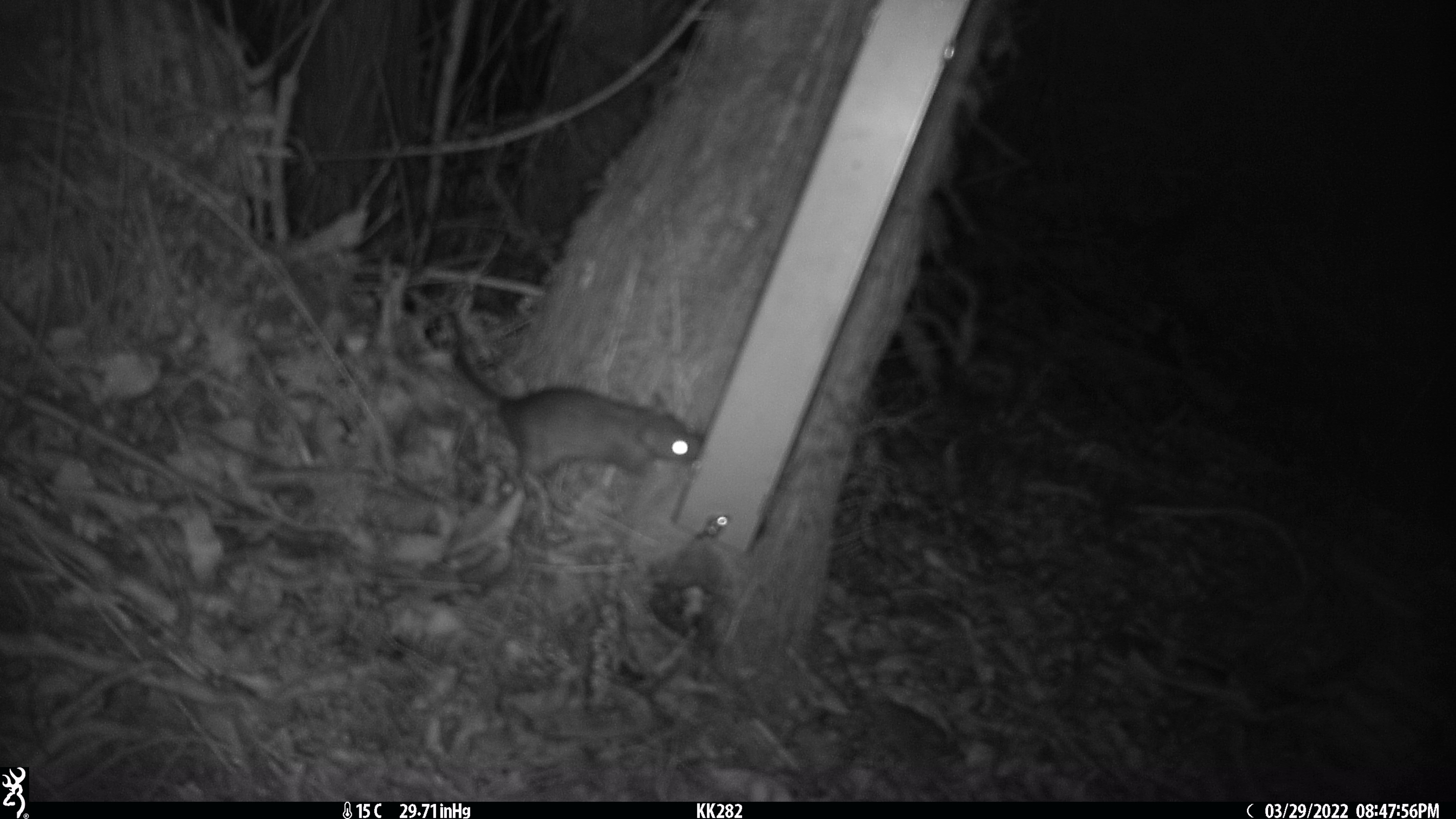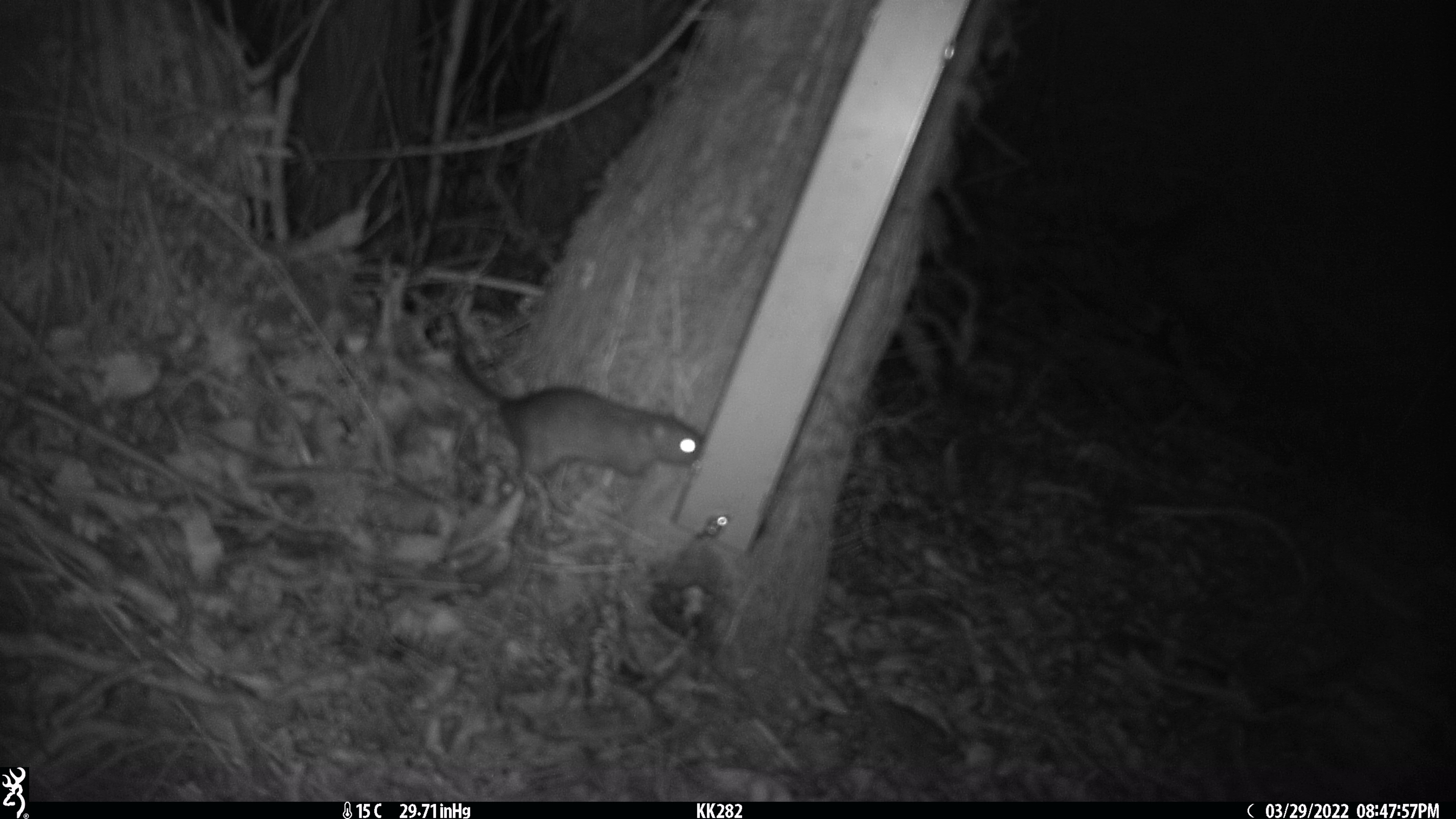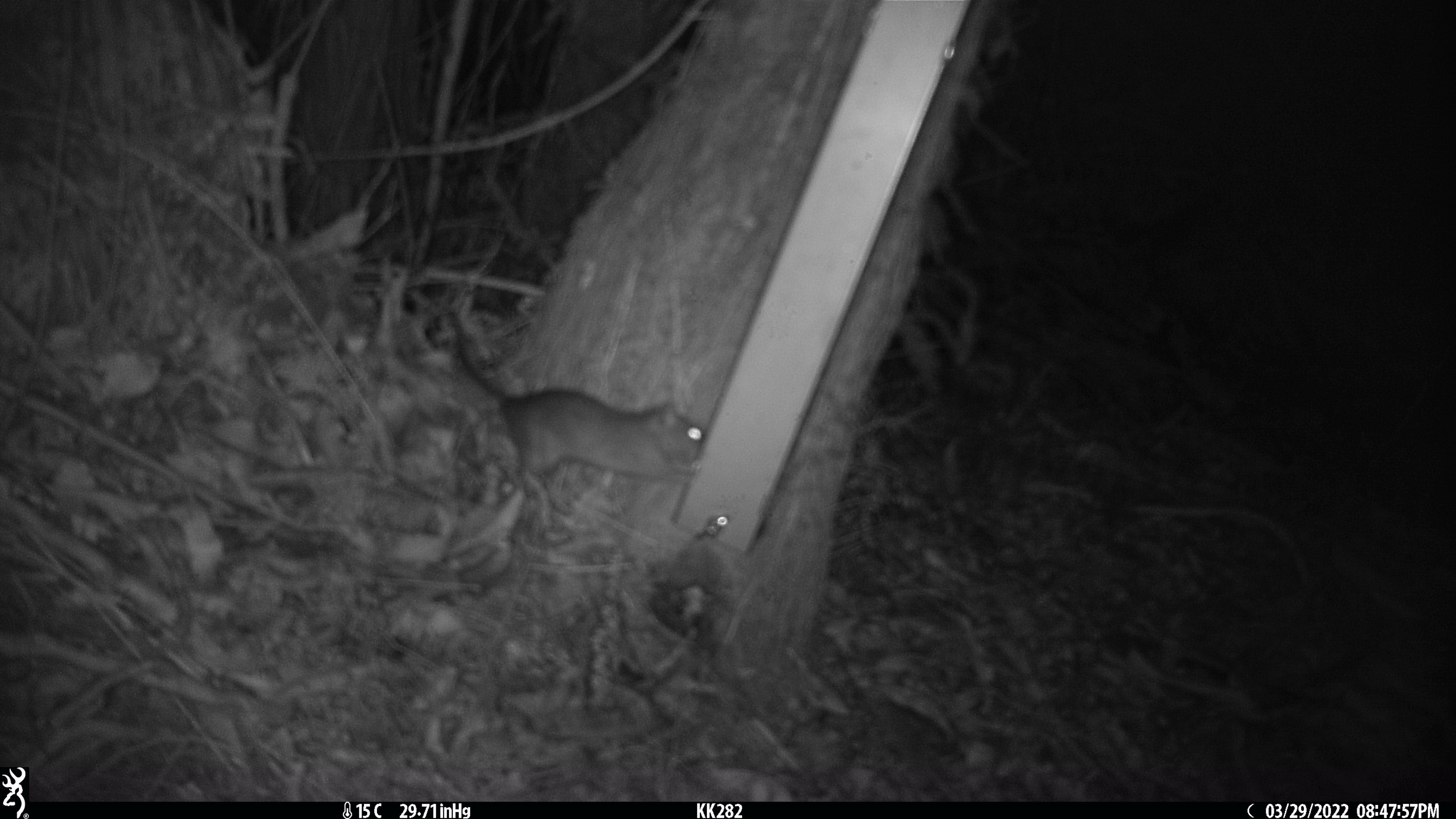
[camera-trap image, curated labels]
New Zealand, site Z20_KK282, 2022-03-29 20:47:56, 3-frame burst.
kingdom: Animalia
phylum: Chordata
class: Mammalia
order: Rodentia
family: Muridae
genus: Rattus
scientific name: Rattus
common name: rat